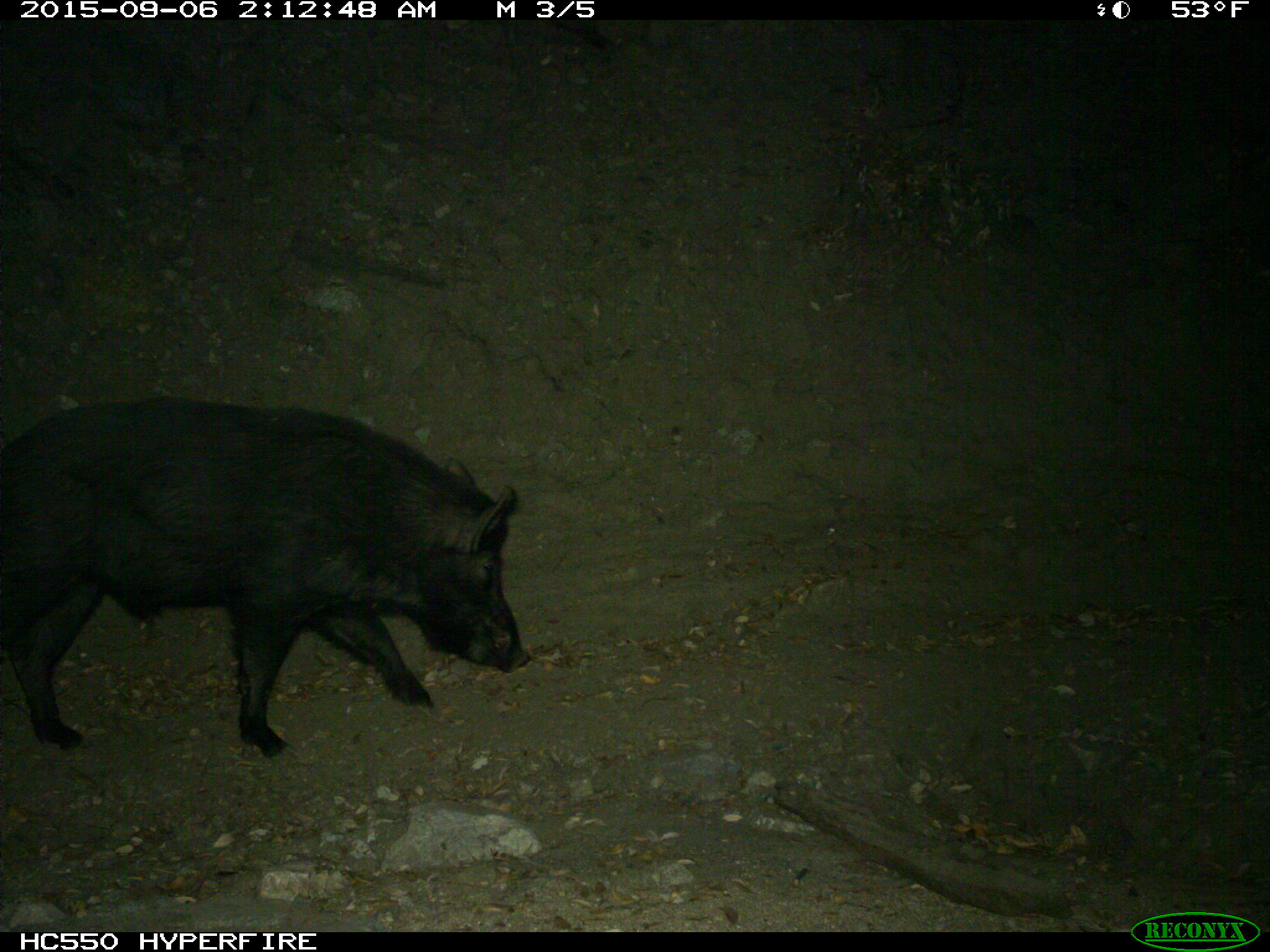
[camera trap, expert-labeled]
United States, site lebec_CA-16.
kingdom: Animalia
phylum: Chordata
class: Mammalia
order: Artiodactyla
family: Suidae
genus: Sus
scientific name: Sus scrofa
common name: wild boar